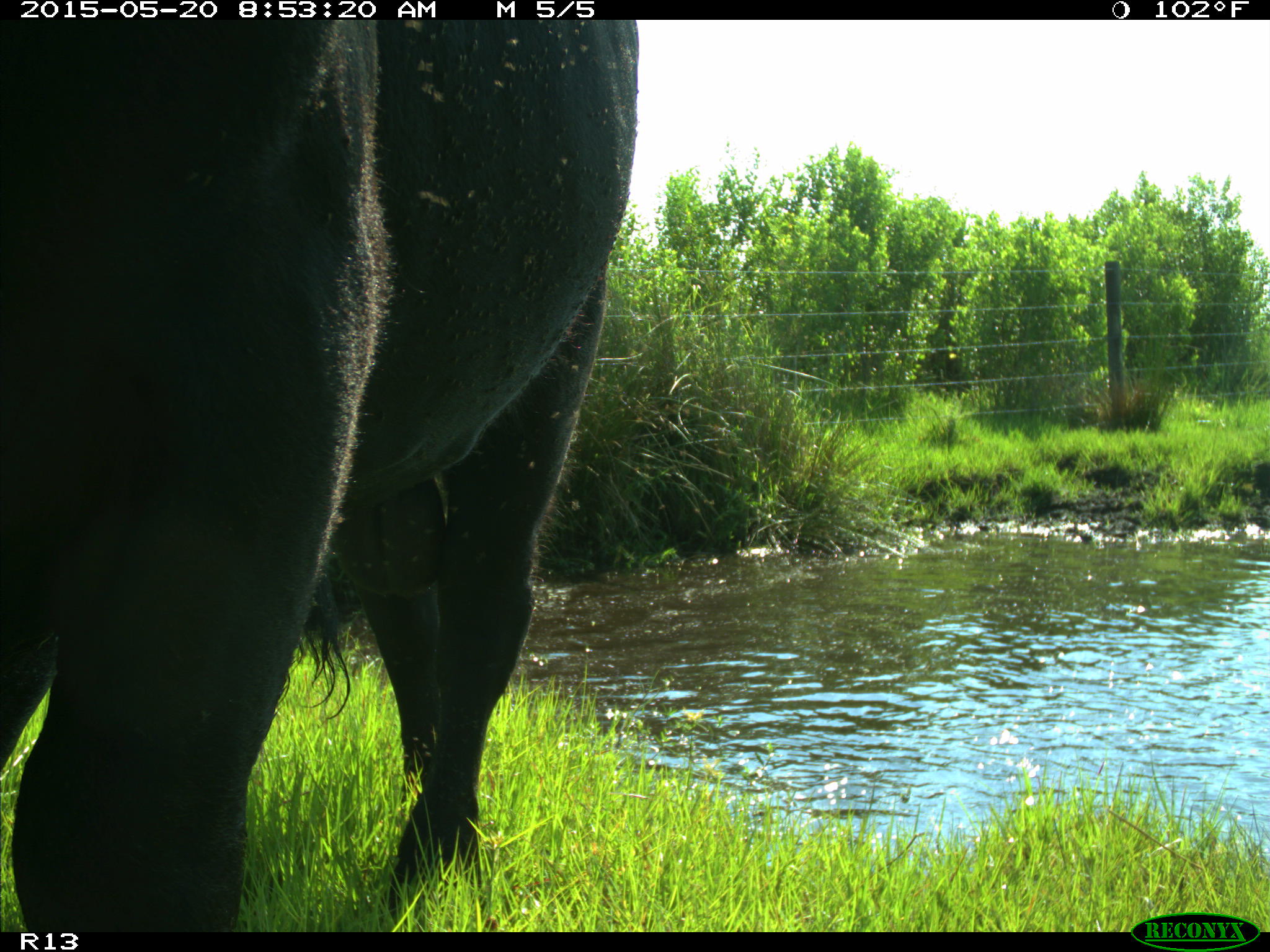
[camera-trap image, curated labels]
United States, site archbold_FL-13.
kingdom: Animalia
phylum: Chordata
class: Mammalia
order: Artiodactyla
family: Bovidae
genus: Bos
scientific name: Bos taurus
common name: domestic cow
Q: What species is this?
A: Bos taurus (domestic cow).